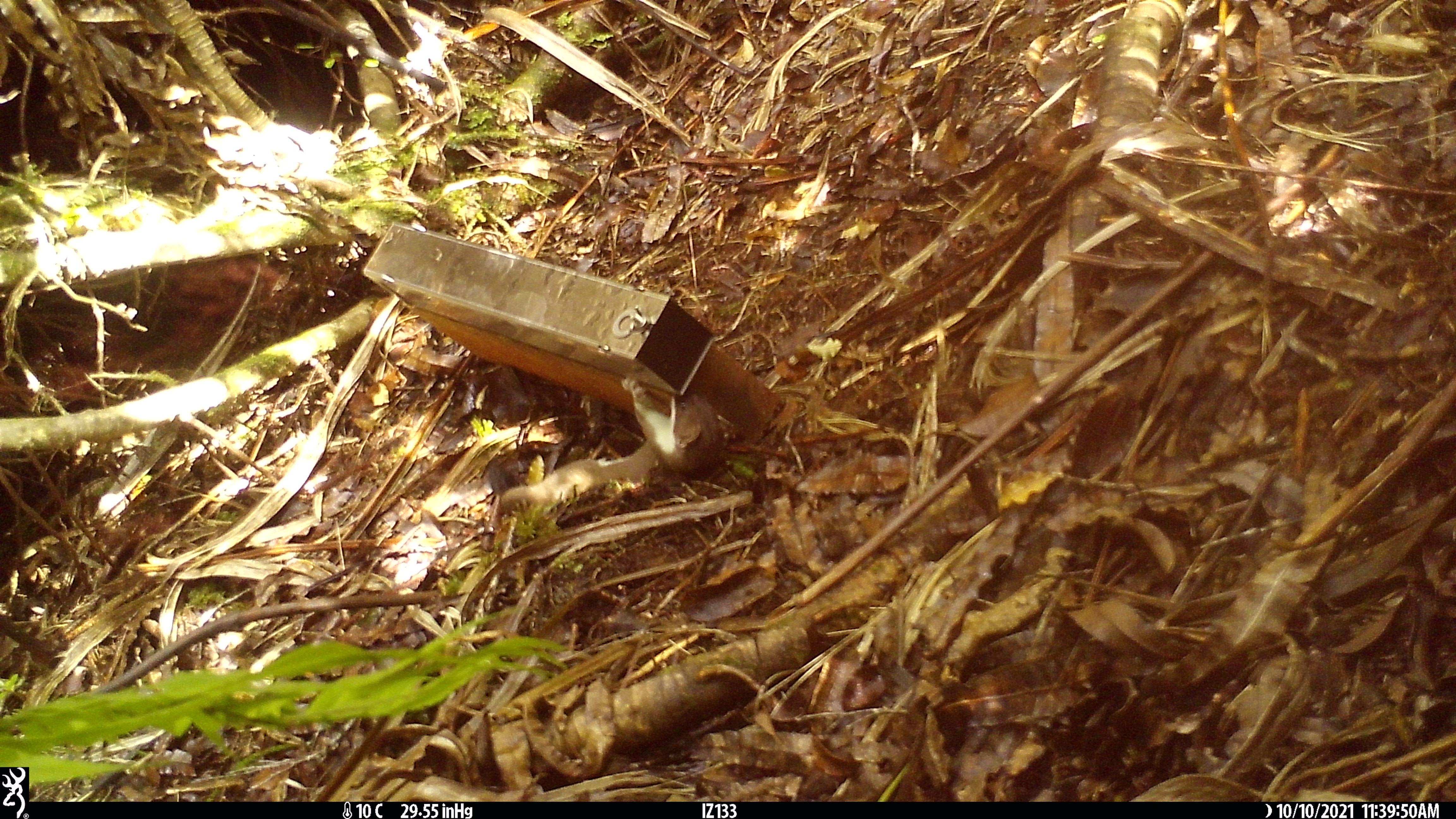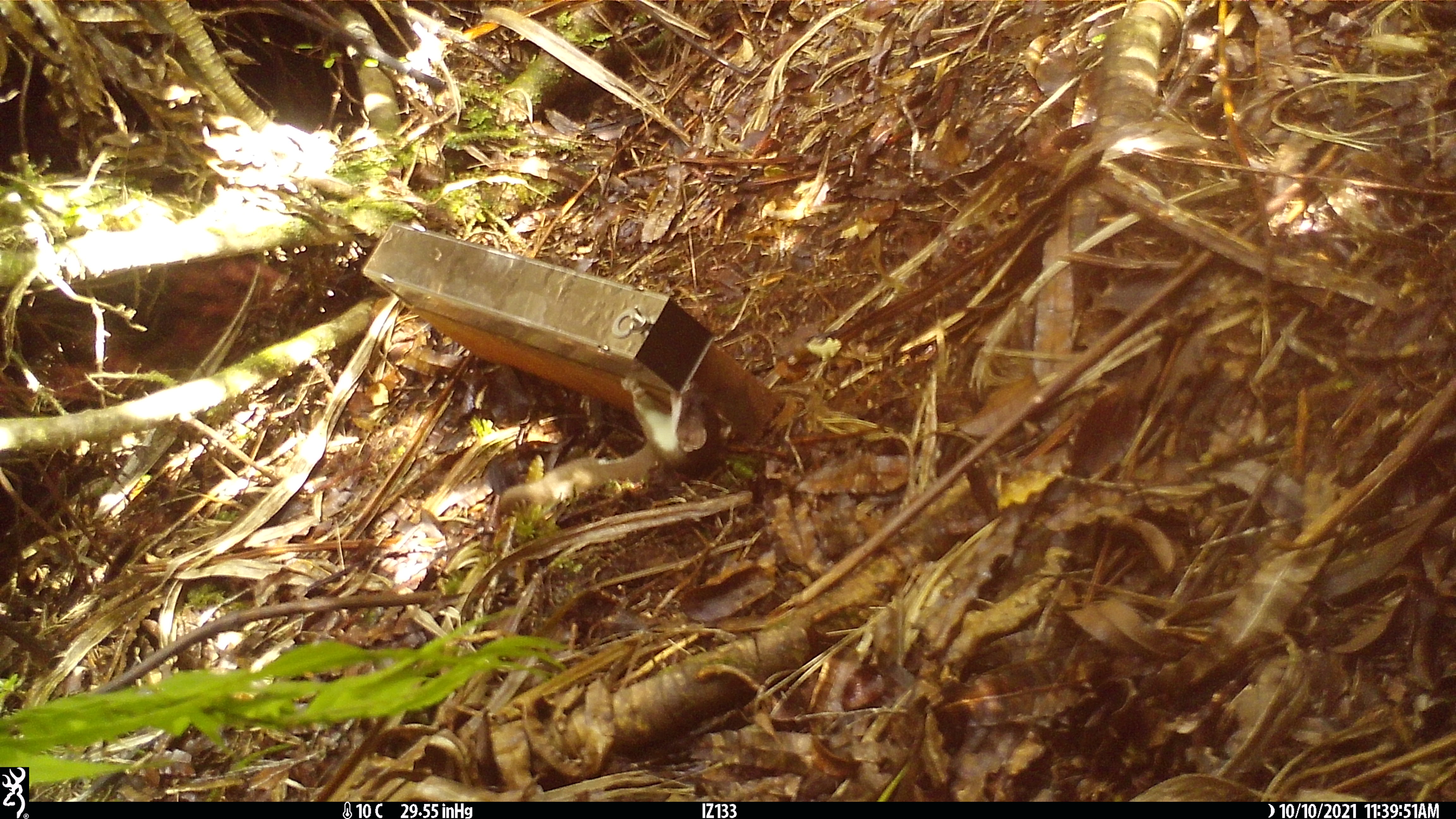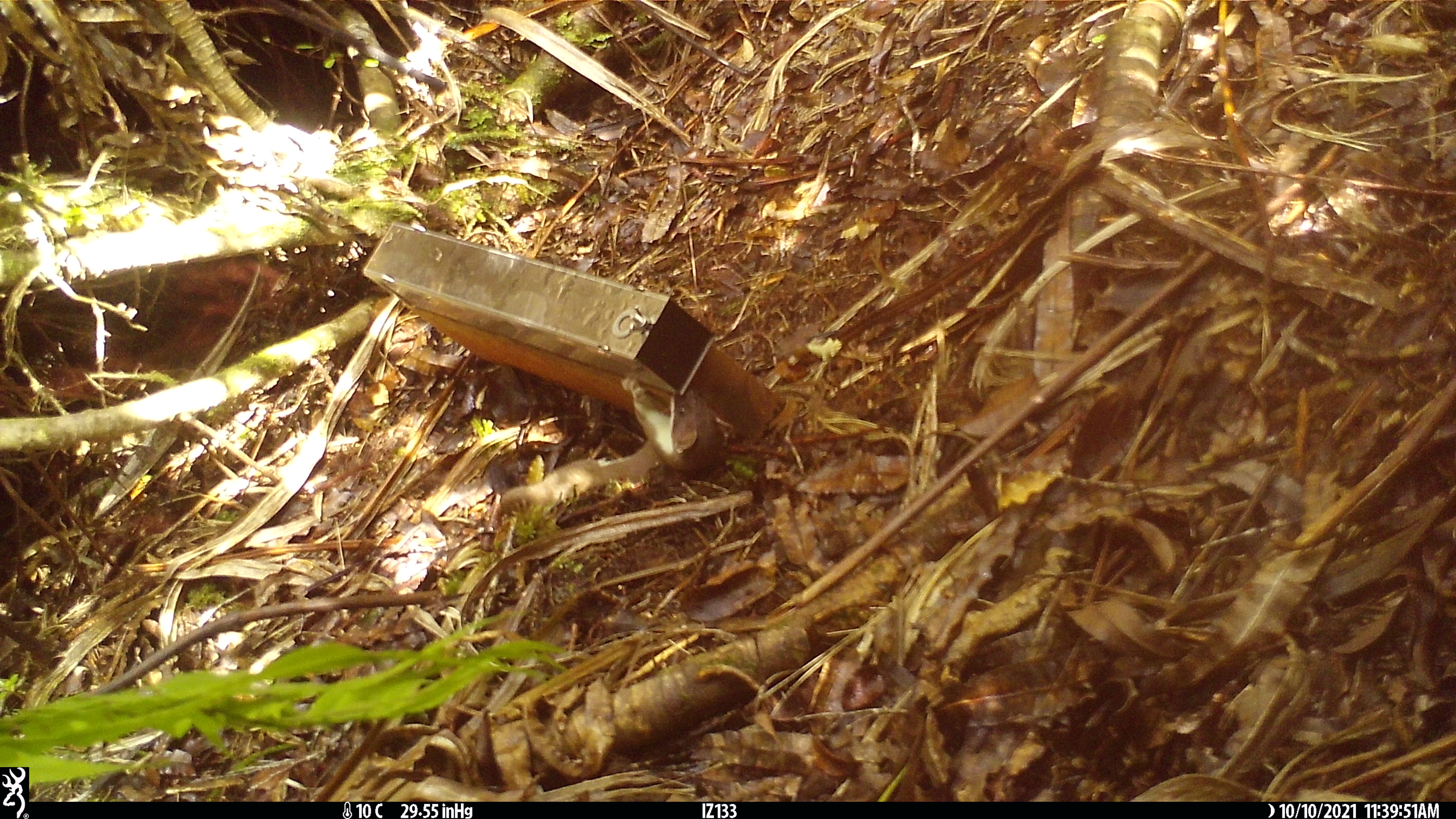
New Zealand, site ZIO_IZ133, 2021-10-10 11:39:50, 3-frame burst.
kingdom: Animalia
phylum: Chordata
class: Mammalia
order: Carnivora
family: Mustelidae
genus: Mustela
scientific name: Mustela erminea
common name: stoat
Stoat (Mustela erminea).